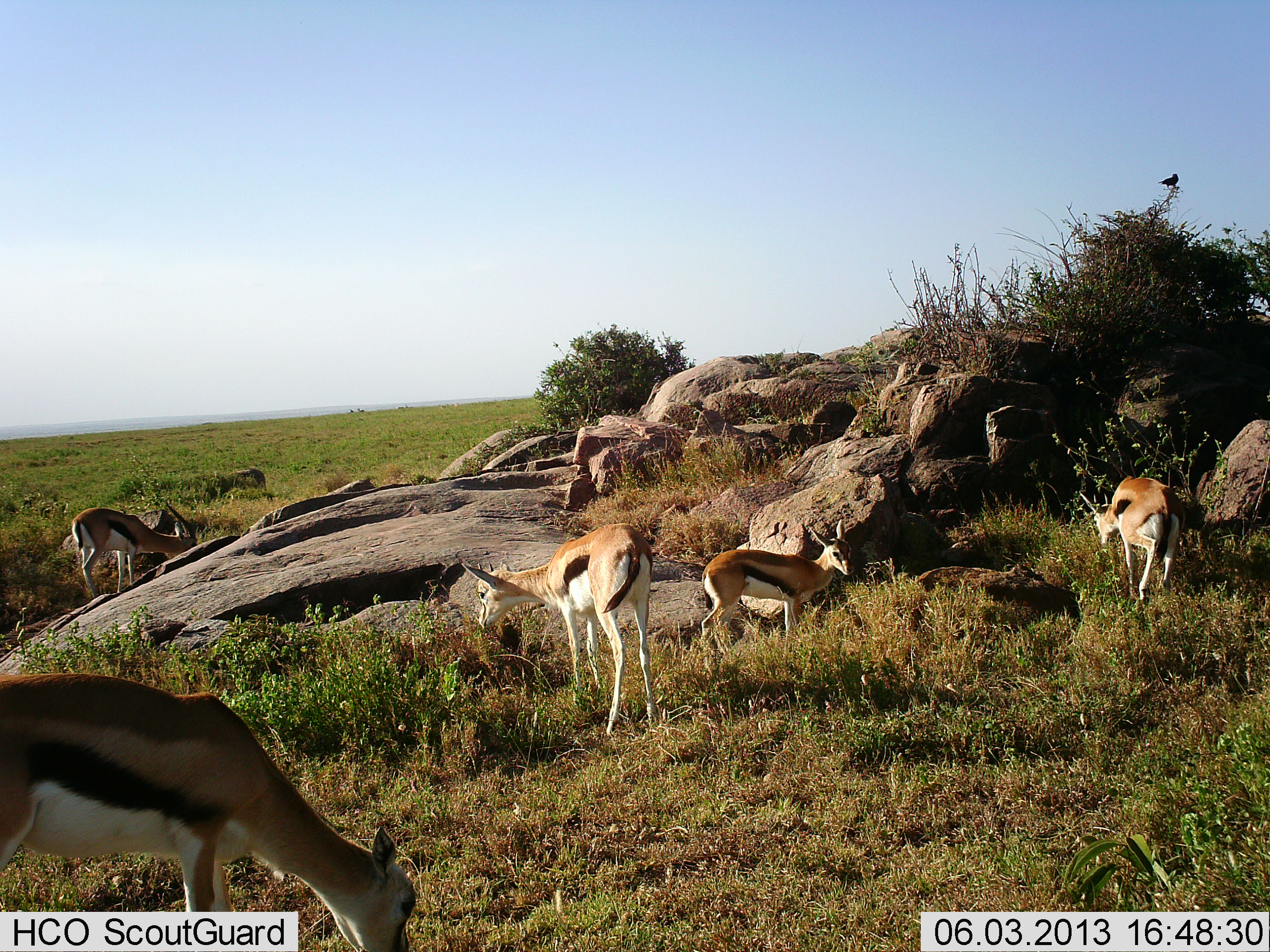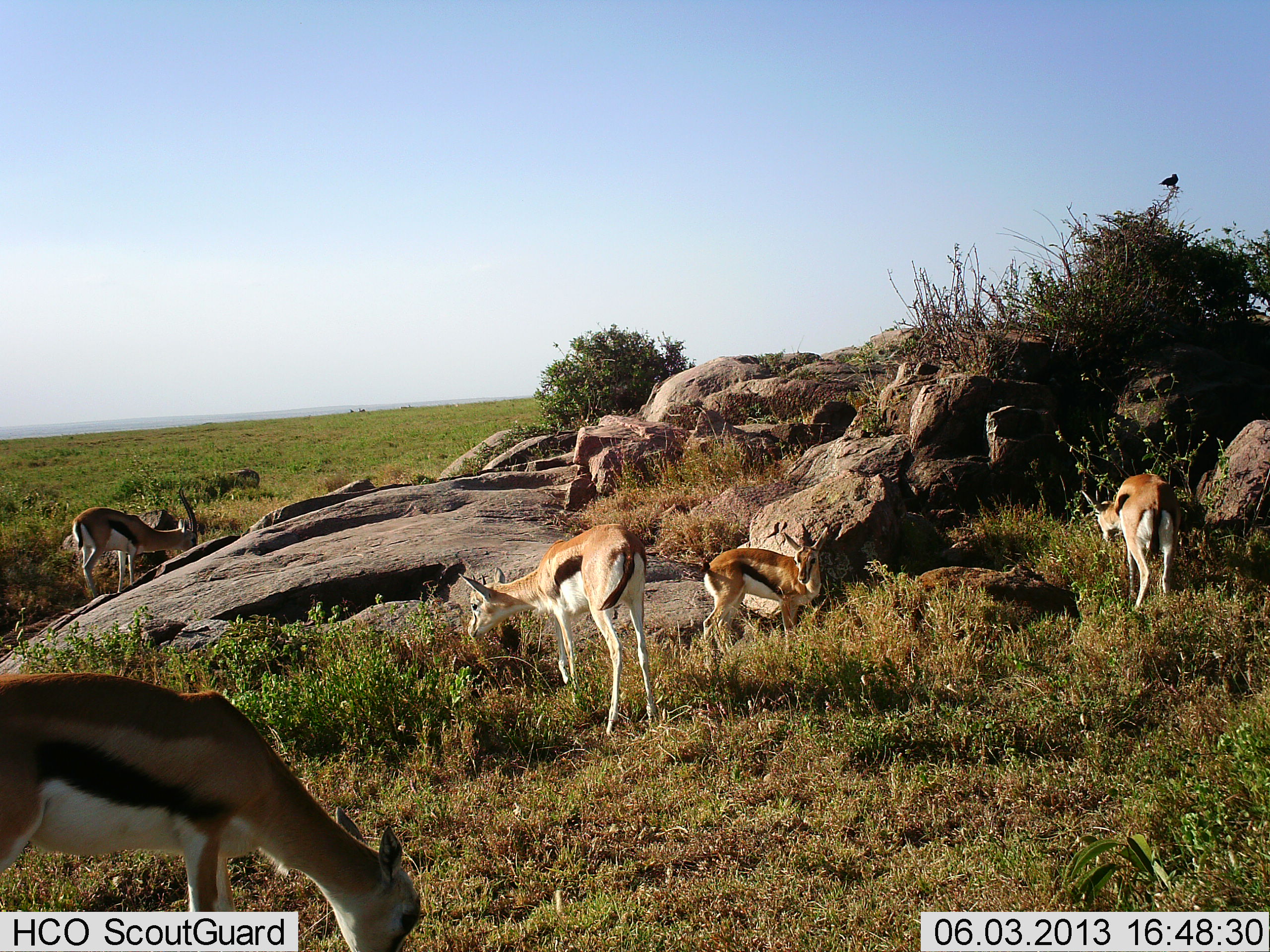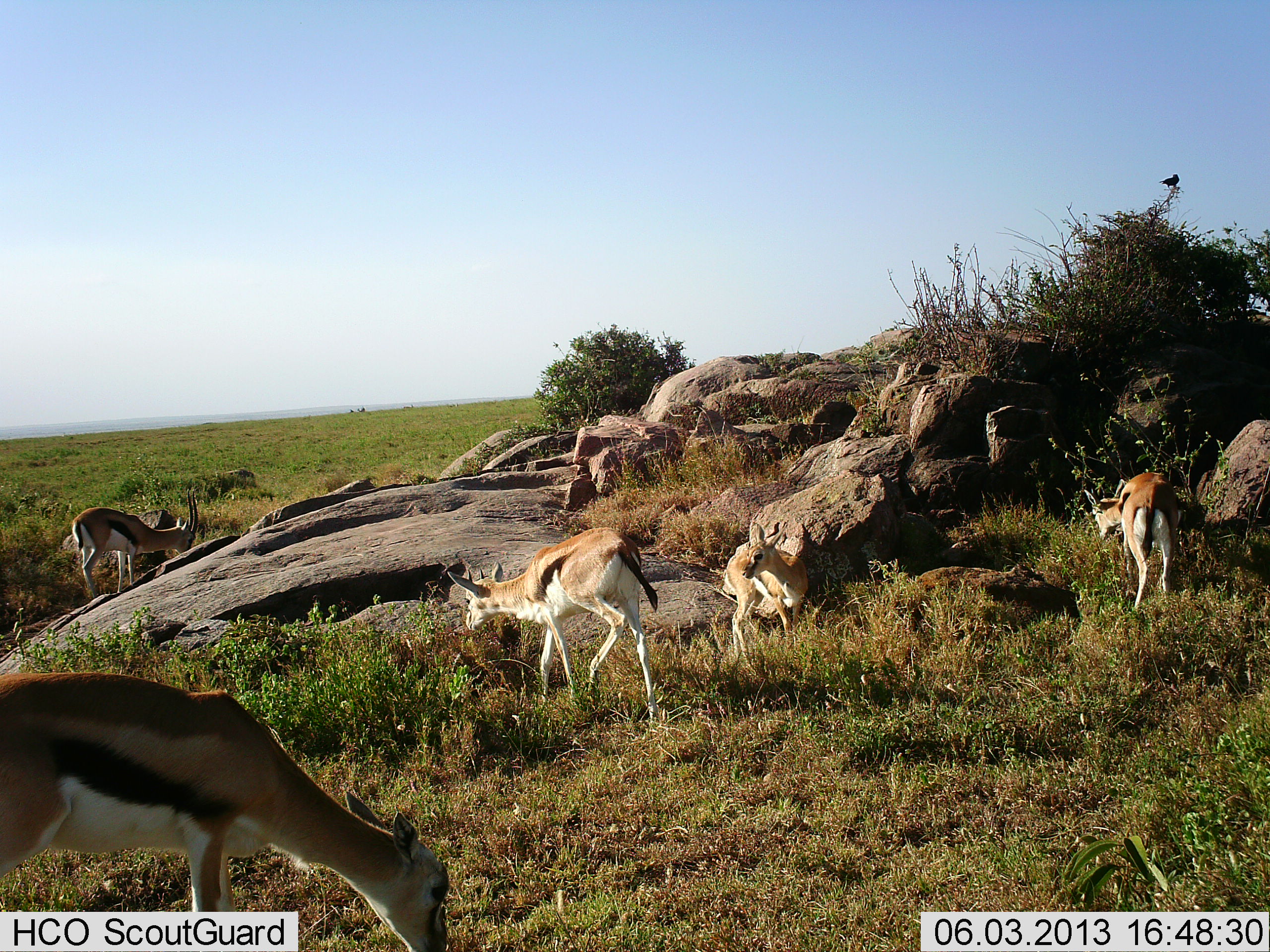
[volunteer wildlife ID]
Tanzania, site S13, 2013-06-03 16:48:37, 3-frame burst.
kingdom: Animalia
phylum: Chordata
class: Mammalia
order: Artiodactyla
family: Bovidae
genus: Eudorcas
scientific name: Eudorcas thomsonii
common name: thomson's gazelle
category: gazellethomsons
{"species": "gazellethomsons (thomson's gazelle) (Eudorcas thomsonii)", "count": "5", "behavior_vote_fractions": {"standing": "20%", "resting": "0%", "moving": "10%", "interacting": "0%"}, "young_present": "5%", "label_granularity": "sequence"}